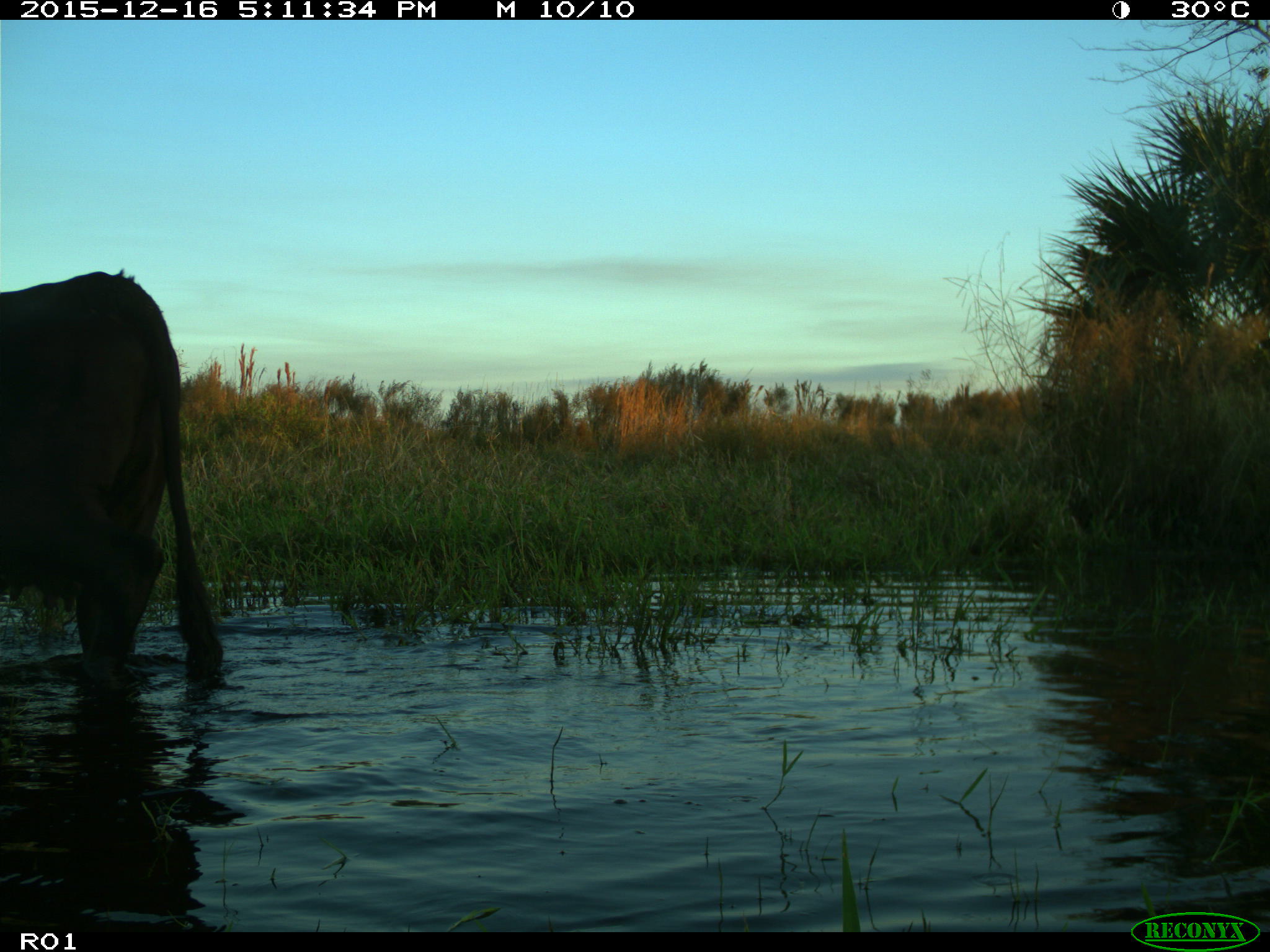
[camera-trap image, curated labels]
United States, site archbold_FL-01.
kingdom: Animalia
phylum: Chordata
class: Mammalia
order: Artiodactyla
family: Bovidae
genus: Bos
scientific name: Bos taurus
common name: domestic cow